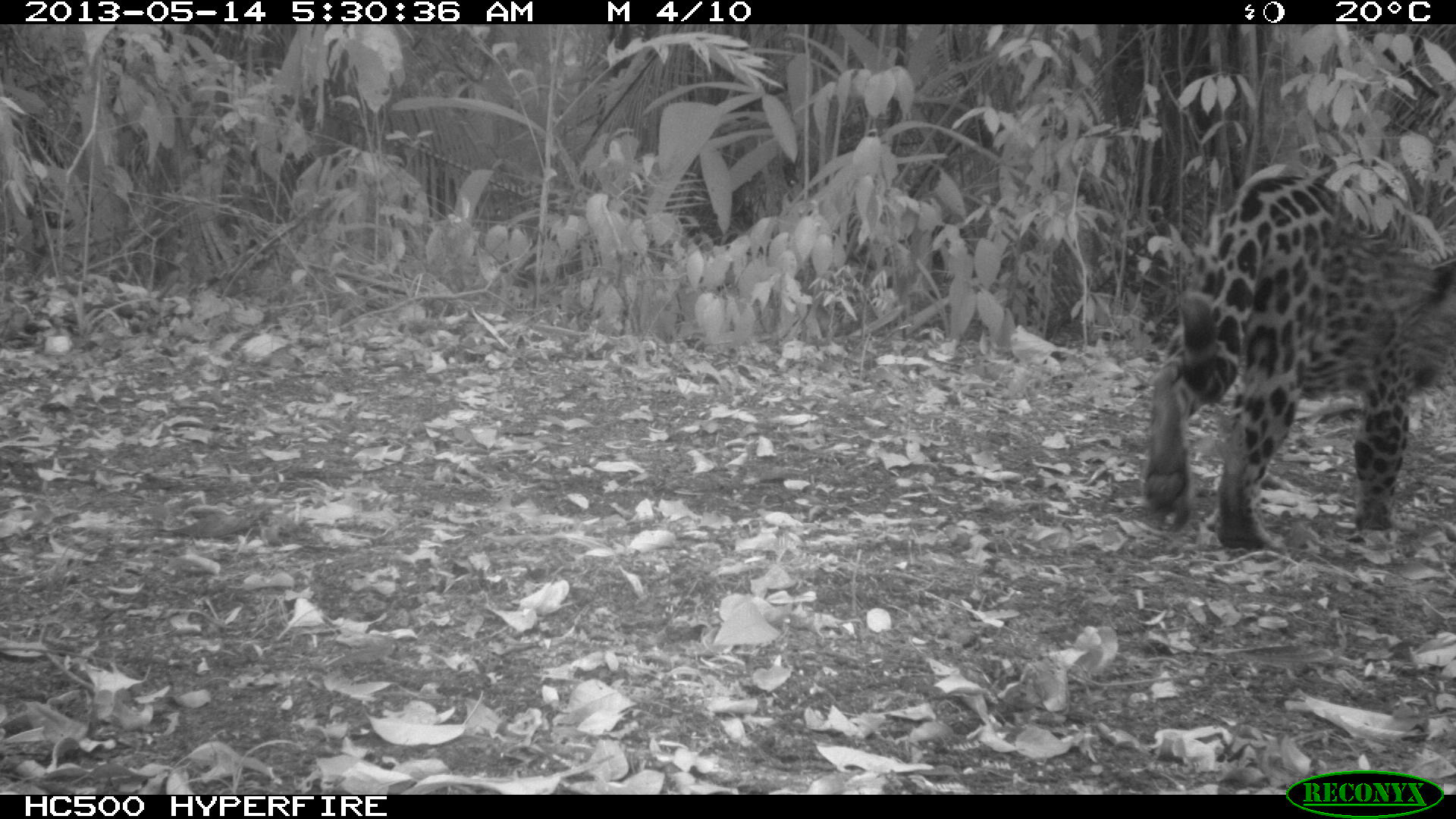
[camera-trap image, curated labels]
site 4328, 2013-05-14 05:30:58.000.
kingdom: Animalia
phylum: Chordata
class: Mammalia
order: Carnivora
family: Felidae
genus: Panthera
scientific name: Panthera onca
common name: jaguar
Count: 1.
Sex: female.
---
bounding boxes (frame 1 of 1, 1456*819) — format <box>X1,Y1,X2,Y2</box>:
panthera onca: <box>1140,164,1453,544</box>